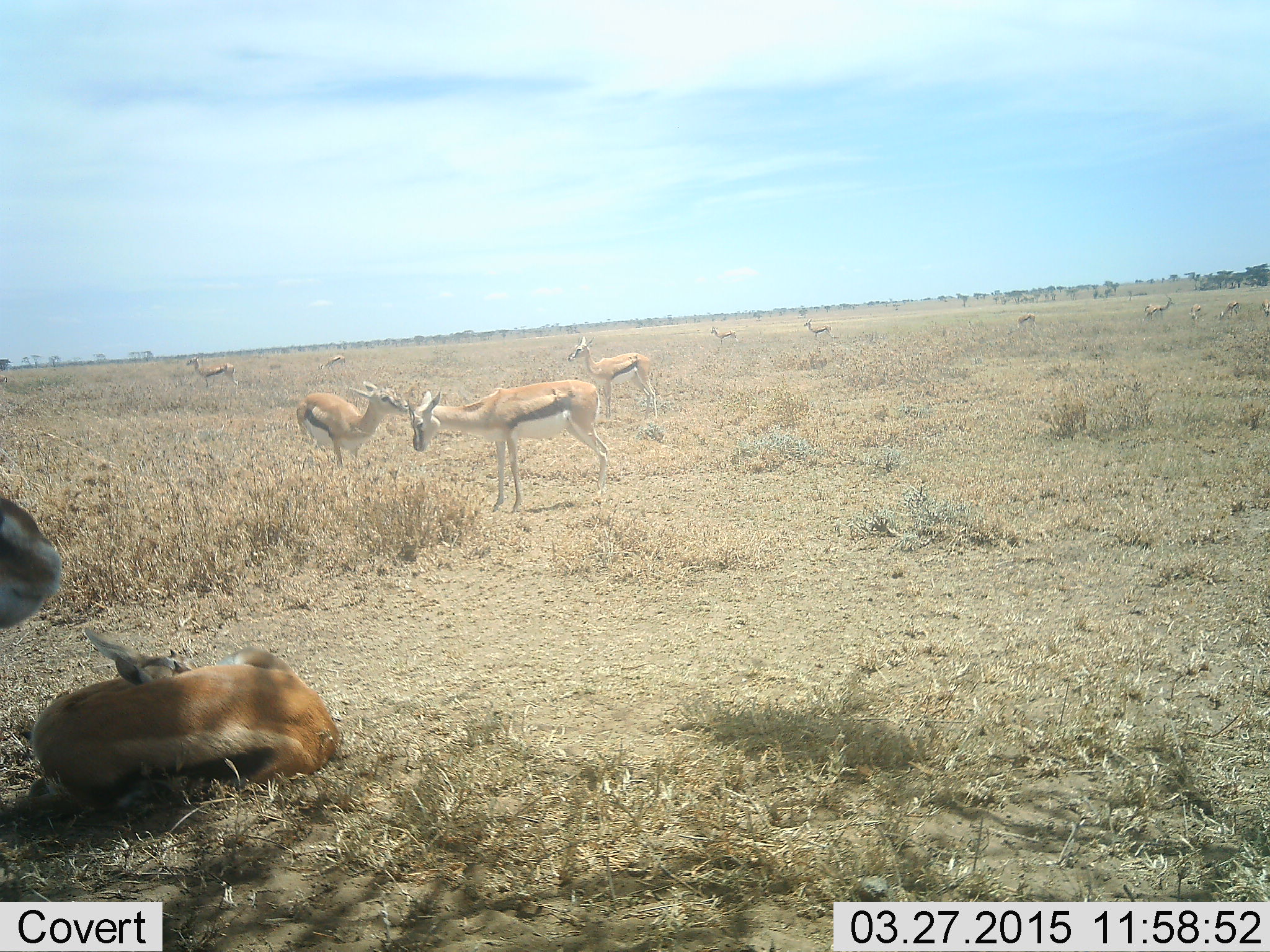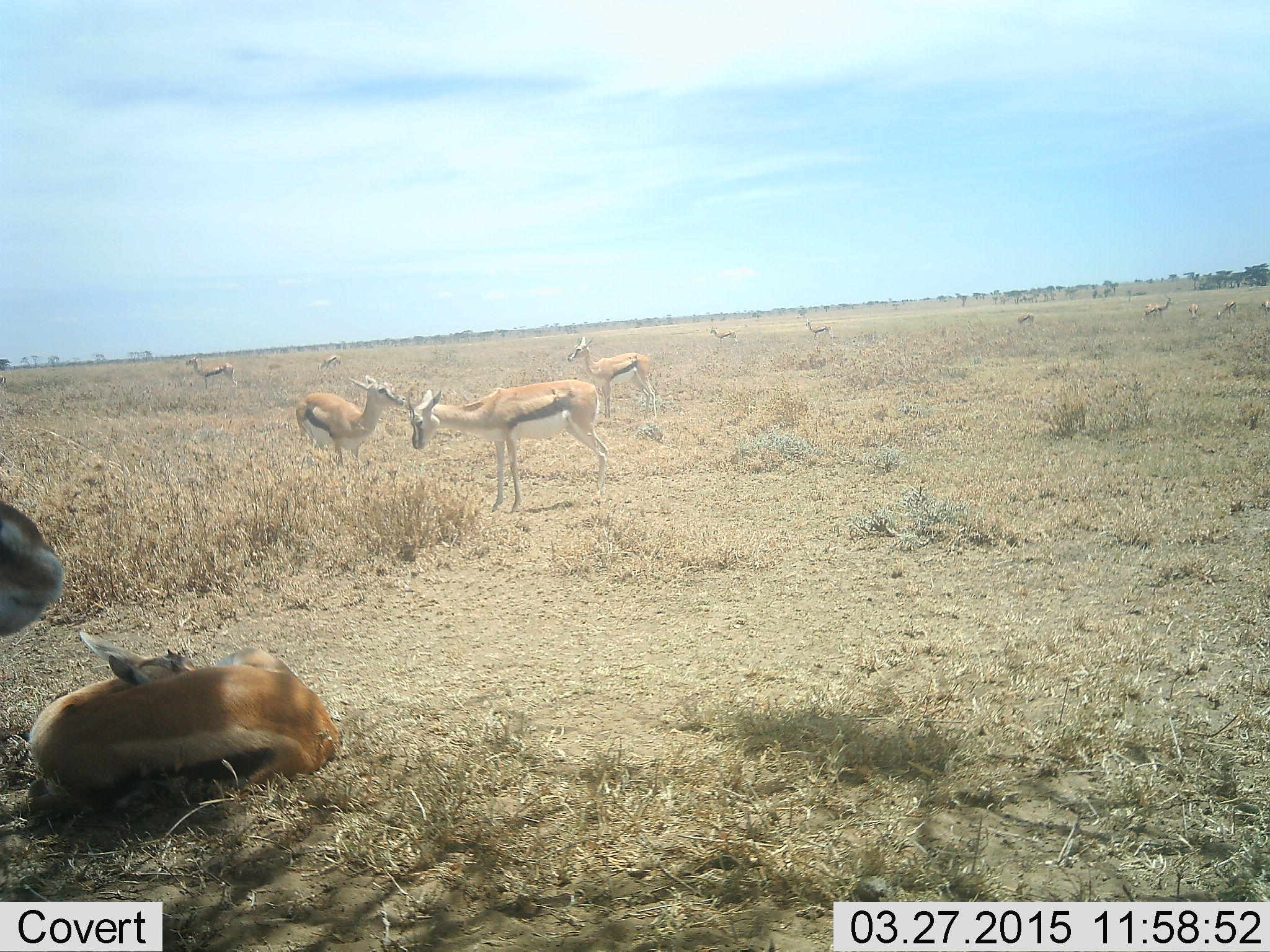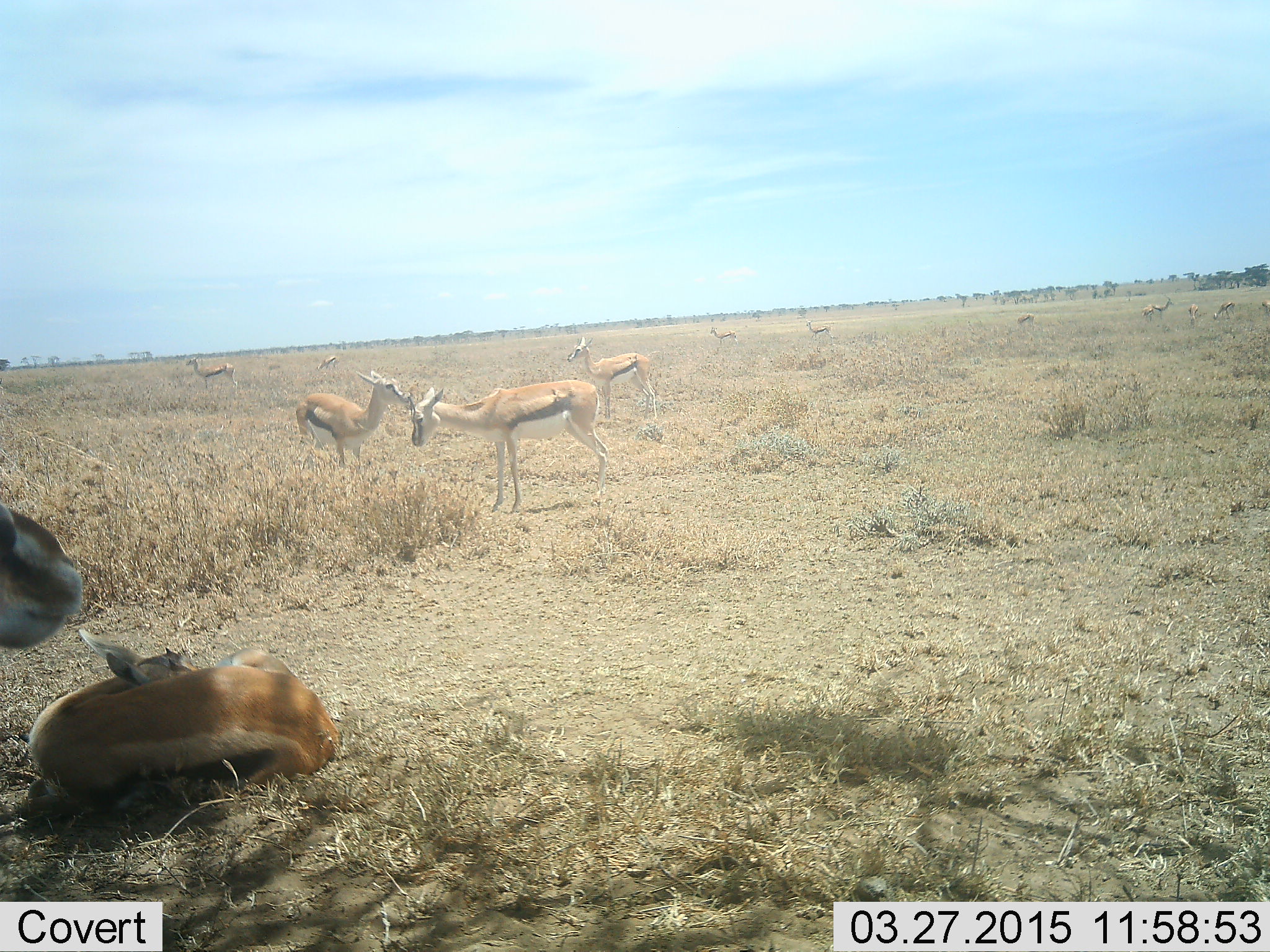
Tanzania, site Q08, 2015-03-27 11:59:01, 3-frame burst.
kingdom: Animalia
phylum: Chordata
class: Mammalia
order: Artiodactyla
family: Bovidae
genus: Eudorcas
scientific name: Eudorcas thomsonii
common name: thomson's gazelle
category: gazellethomsons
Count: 11-50.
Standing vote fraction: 100%.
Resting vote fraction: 90%.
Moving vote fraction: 30%.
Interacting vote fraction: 30%.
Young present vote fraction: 0%.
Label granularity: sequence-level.